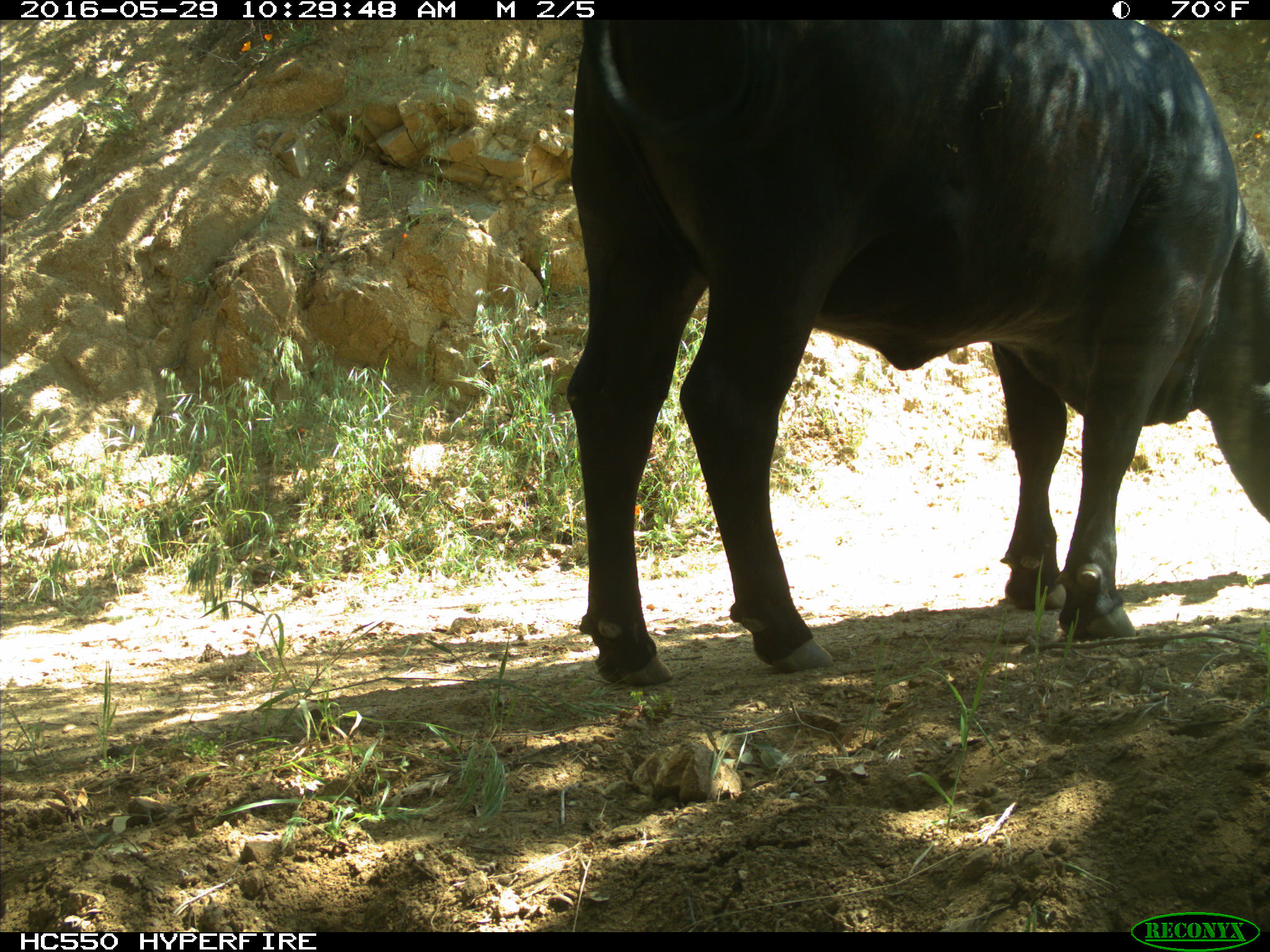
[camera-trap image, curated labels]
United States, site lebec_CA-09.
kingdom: Animalia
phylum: Chordata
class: Mammalia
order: Artiodactyla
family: Bovidae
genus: Bos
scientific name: Bos taurus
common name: domestic cow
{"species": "Bos taurus (domestic cow)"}